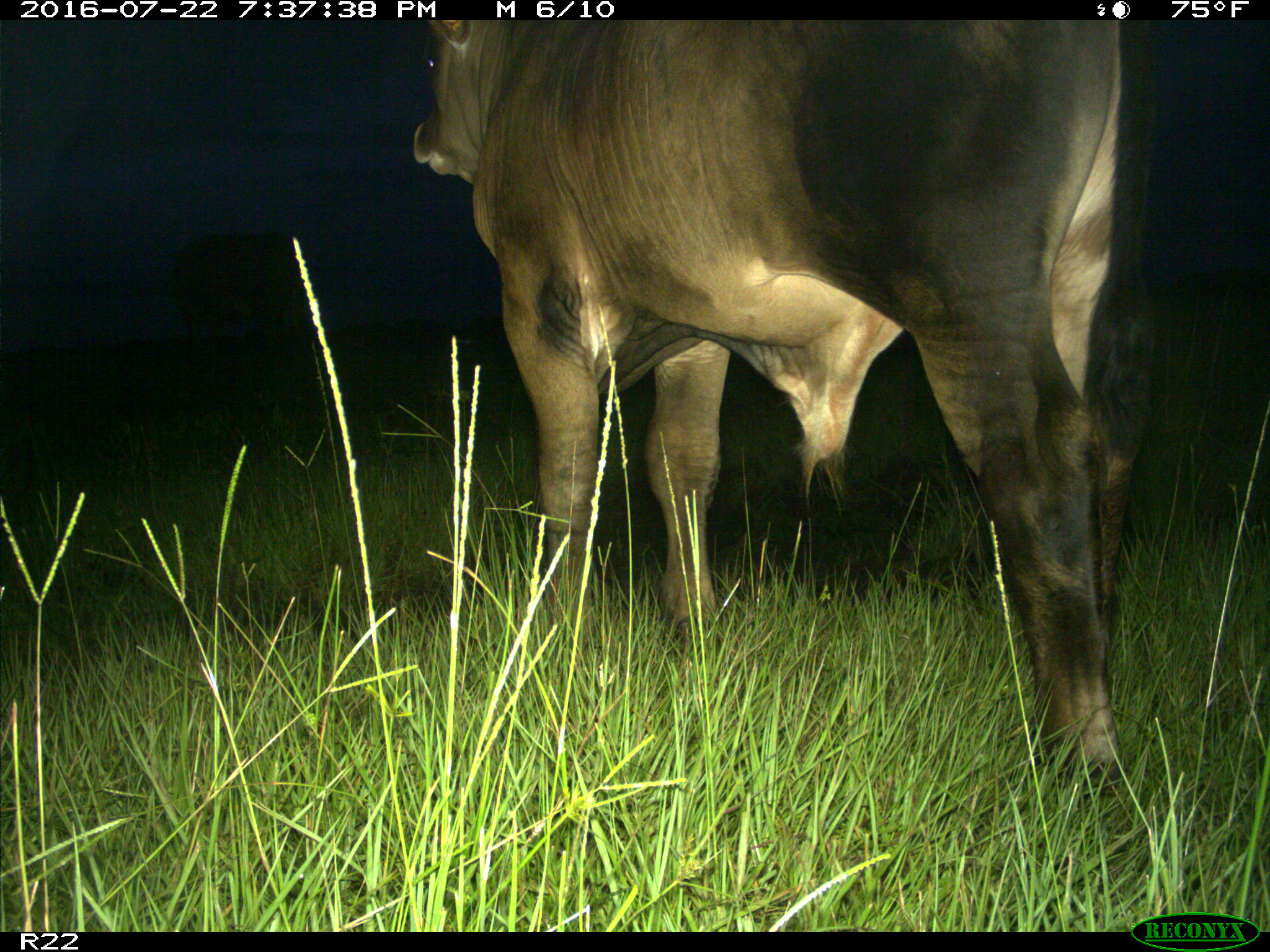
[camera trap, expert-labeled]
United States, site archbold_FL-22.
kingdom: Animalia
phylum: Chordata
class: Mammalia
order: Artiodactyla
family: Bovidae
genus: Bos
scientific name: Bos taurus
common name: domestic cow